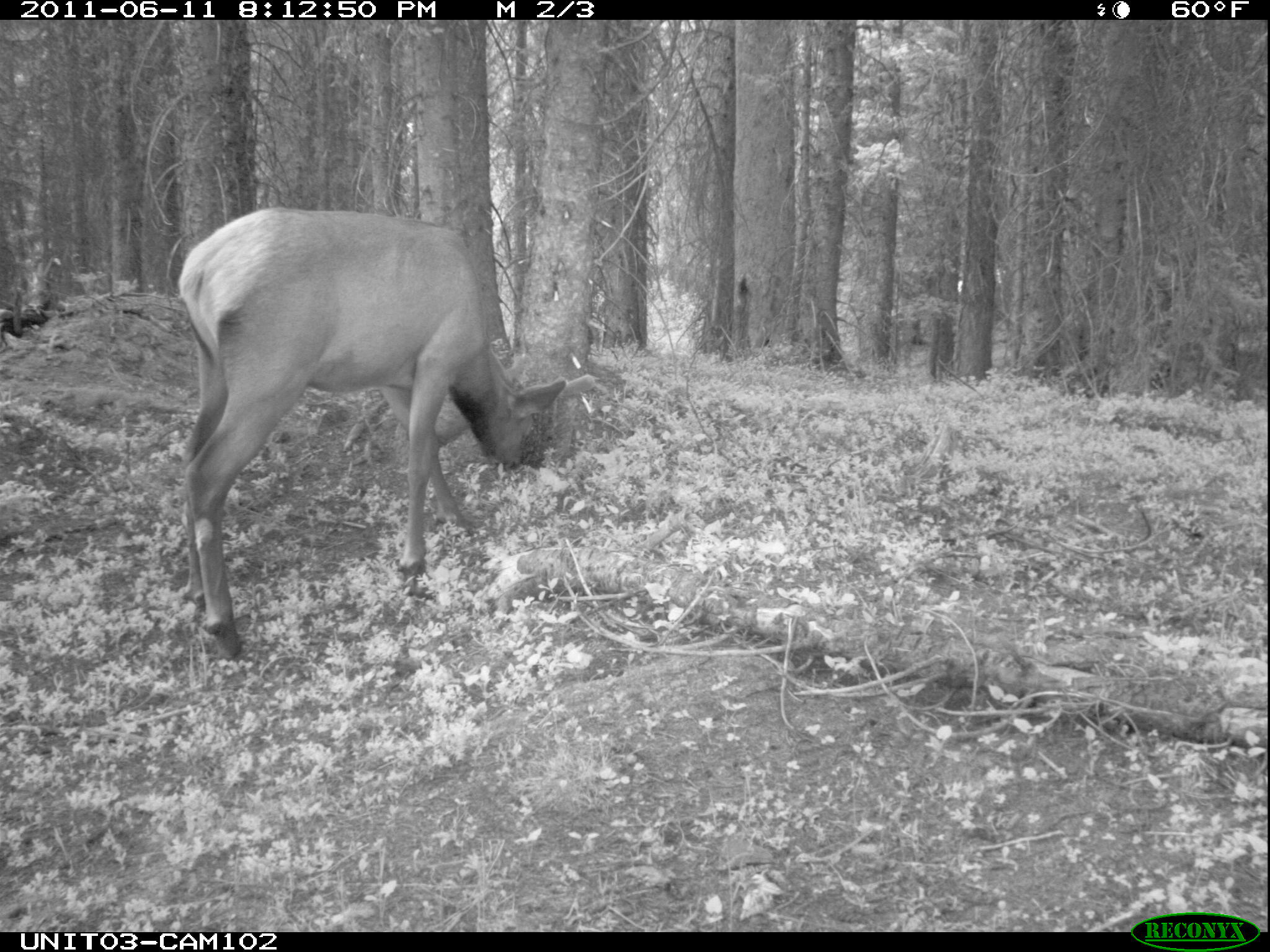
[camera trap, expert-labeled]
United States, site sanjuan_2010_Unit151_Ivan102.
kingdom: Animalia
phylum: Chordata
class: Mammalia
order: Artiodactyla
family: Cervidae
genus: Cervus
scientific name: Cervus elaphus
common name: red deer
Cervus elaphus (red deer).